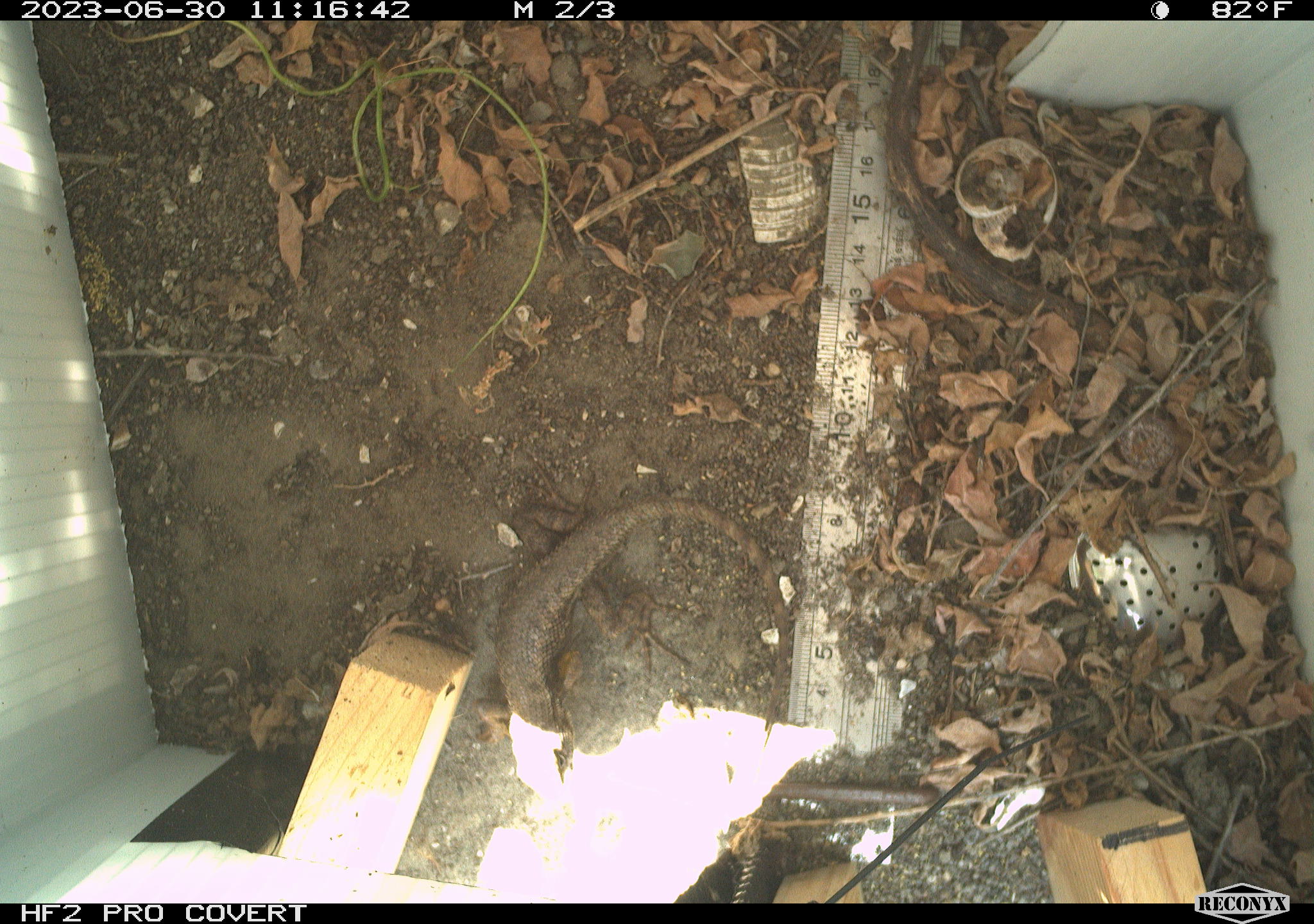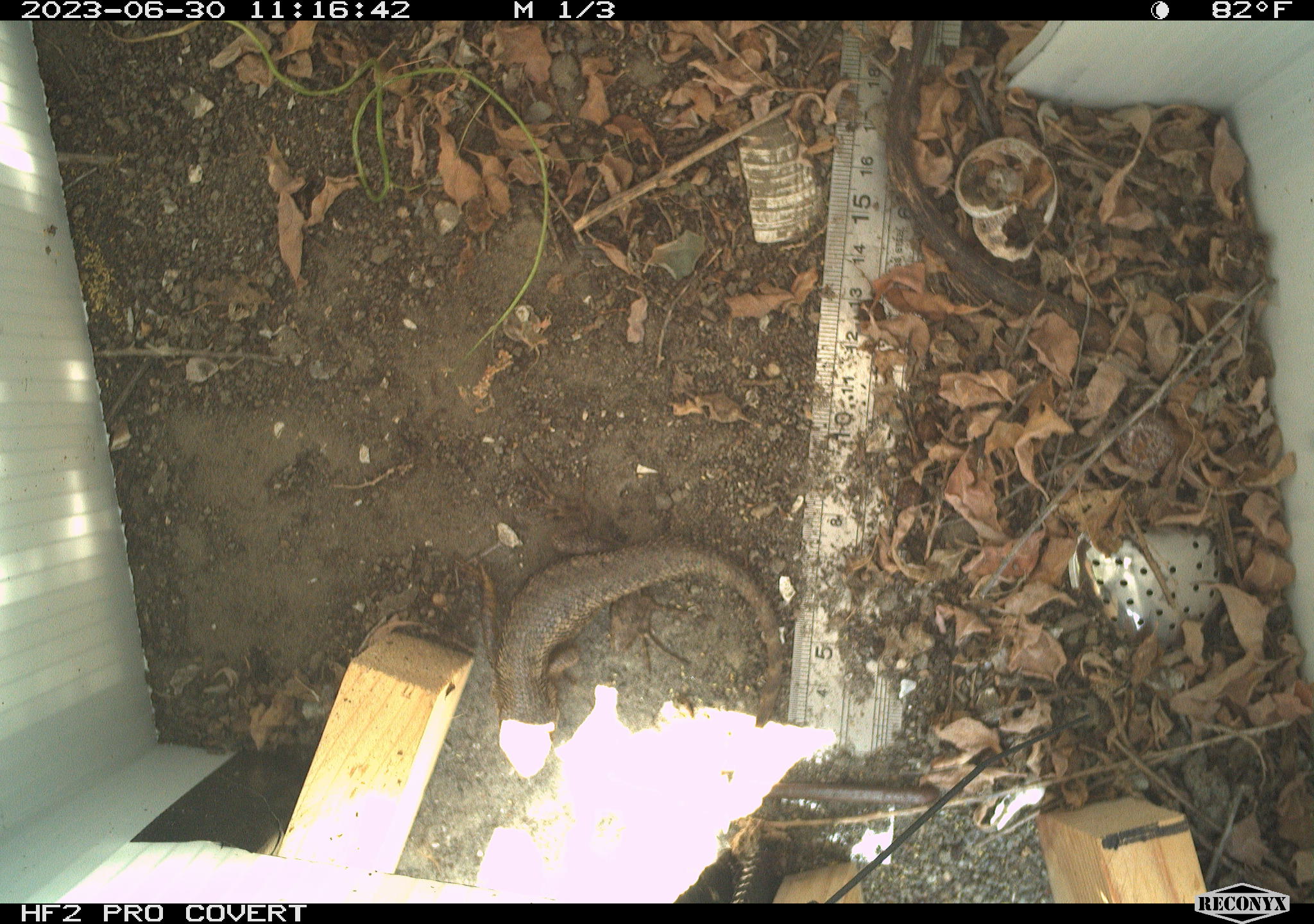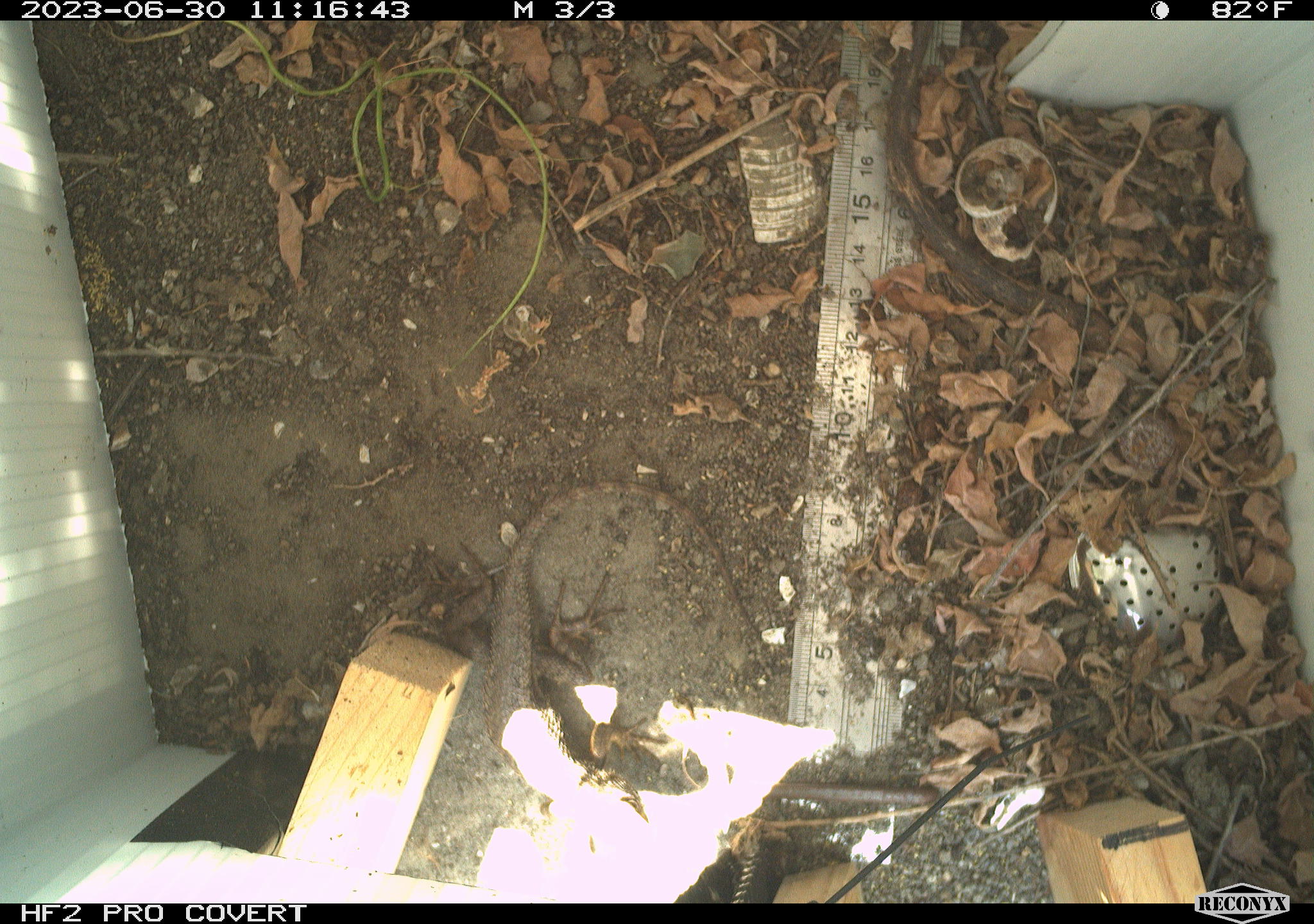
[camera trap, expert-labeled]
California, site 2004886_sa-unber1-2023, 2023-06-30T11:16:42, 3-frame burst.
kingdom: Animalia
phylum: Chordata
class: Reptilia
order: Squamata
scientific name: Squamata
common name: lizards and snakes